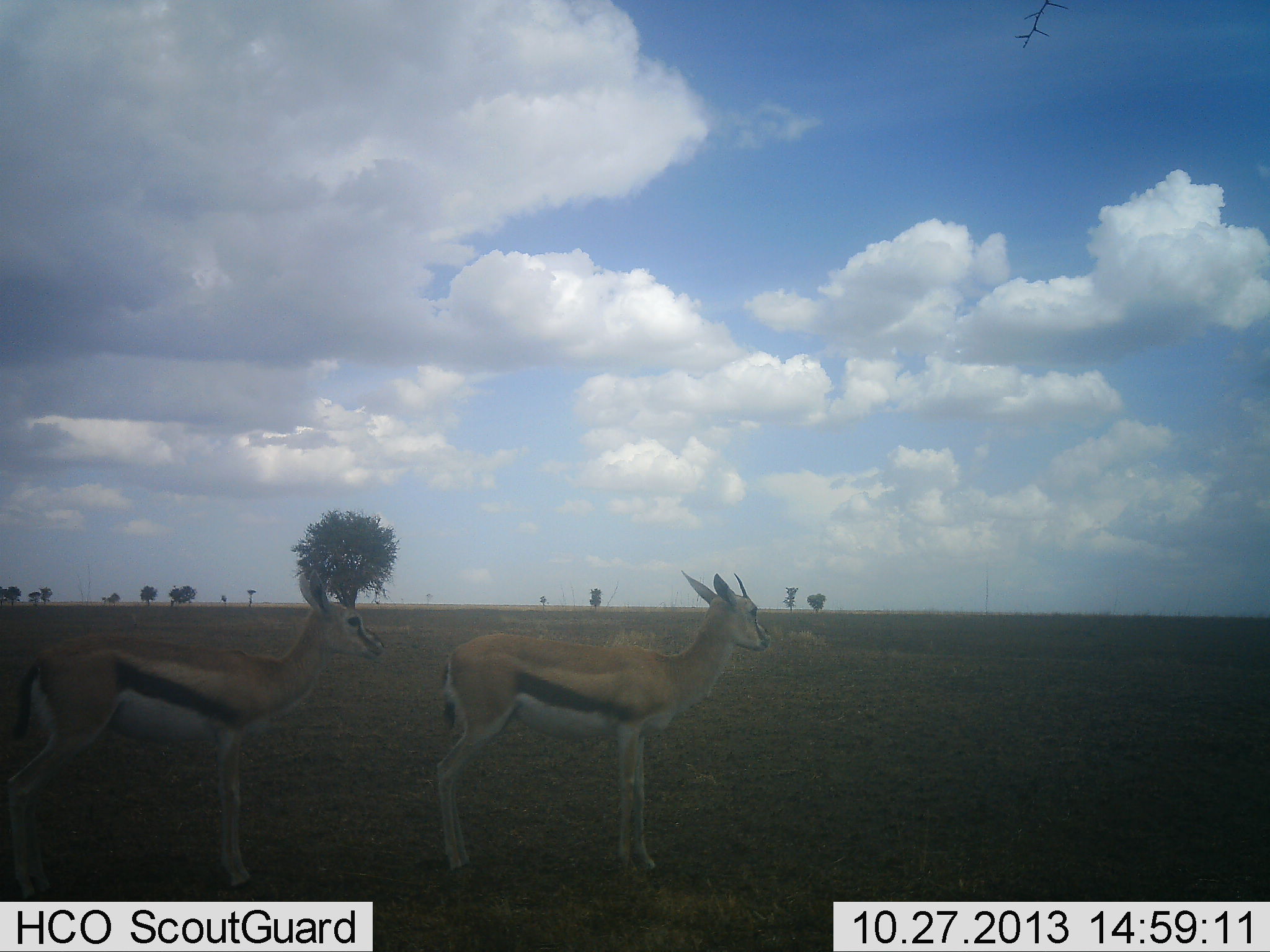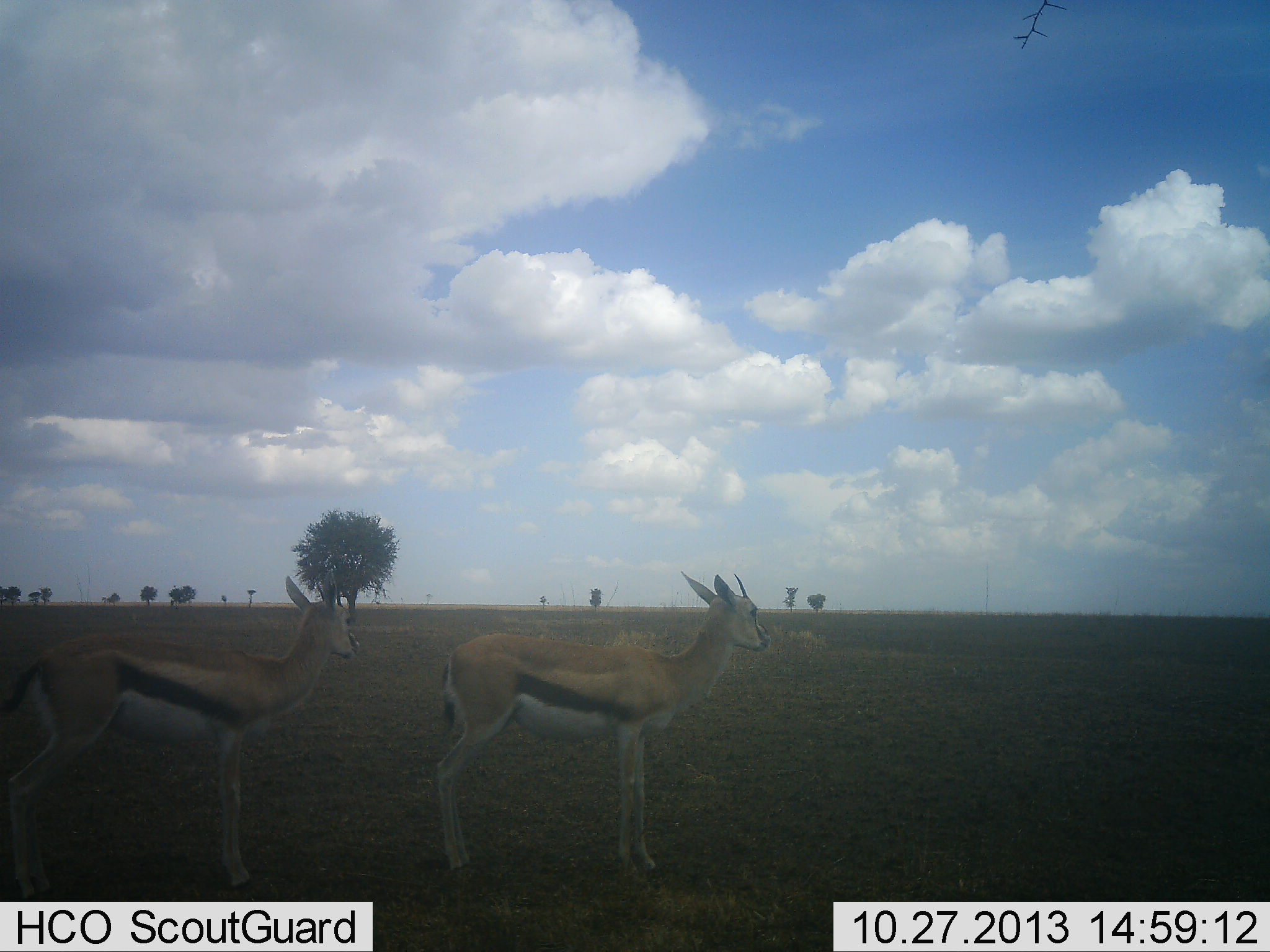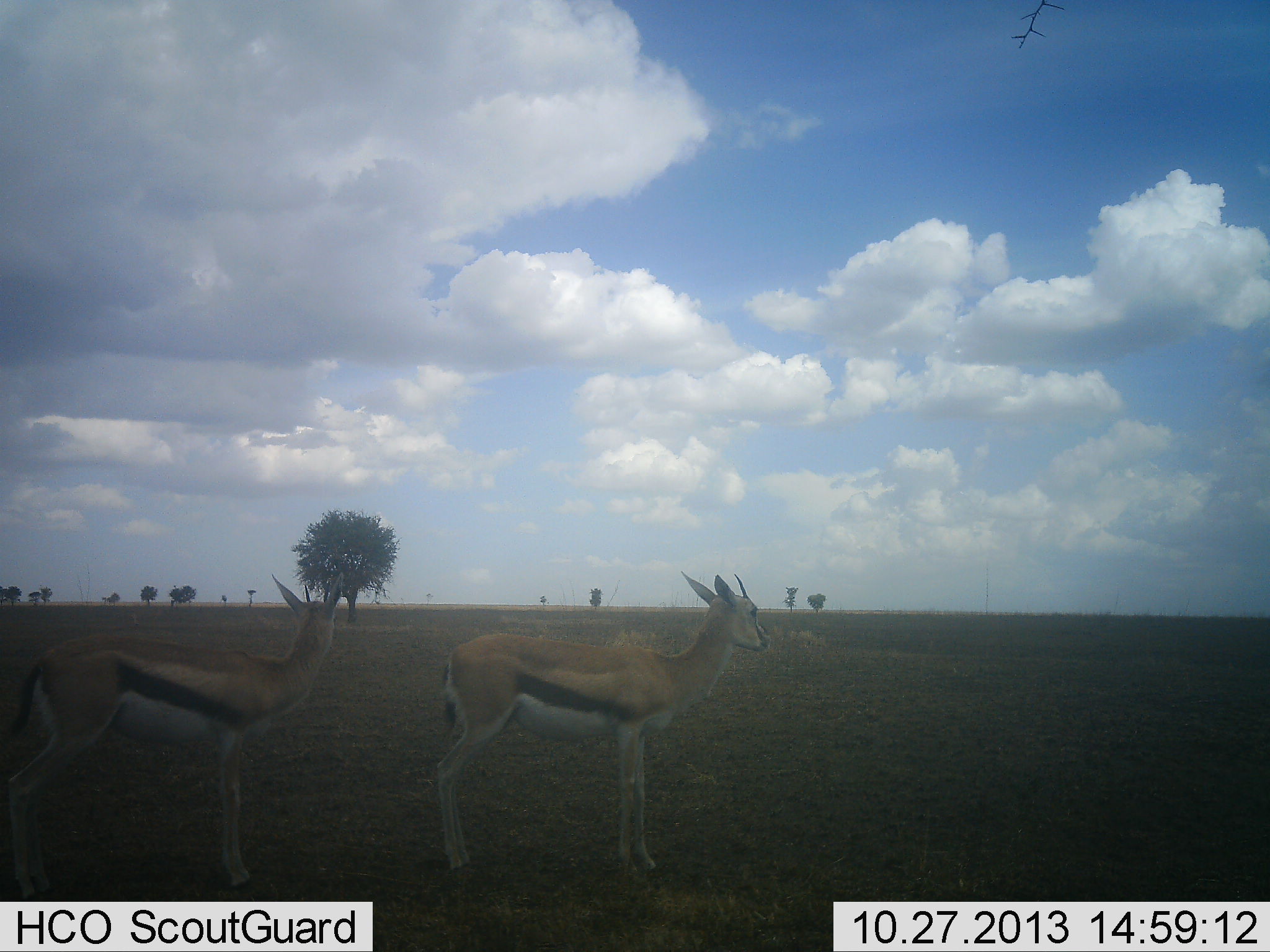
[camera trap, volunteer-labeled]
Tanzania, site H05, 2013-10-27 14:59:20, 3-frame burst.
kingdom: Animalia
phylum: Chordata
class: Mammalia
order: Artiodactyla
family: Bovidae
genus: Eudorcas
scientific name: Eudorcas thomsonii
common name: thomson's gazelle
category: gazellethomsons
Gazellethomsons (thomson's gazelle) (Eudorcas thomsonii), count 2. Behavior (volunteer vote fractions): standing 100%, resting 0%, moving 0%, interacting 0%. Young present (vote fraction): 3%. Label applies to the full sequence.